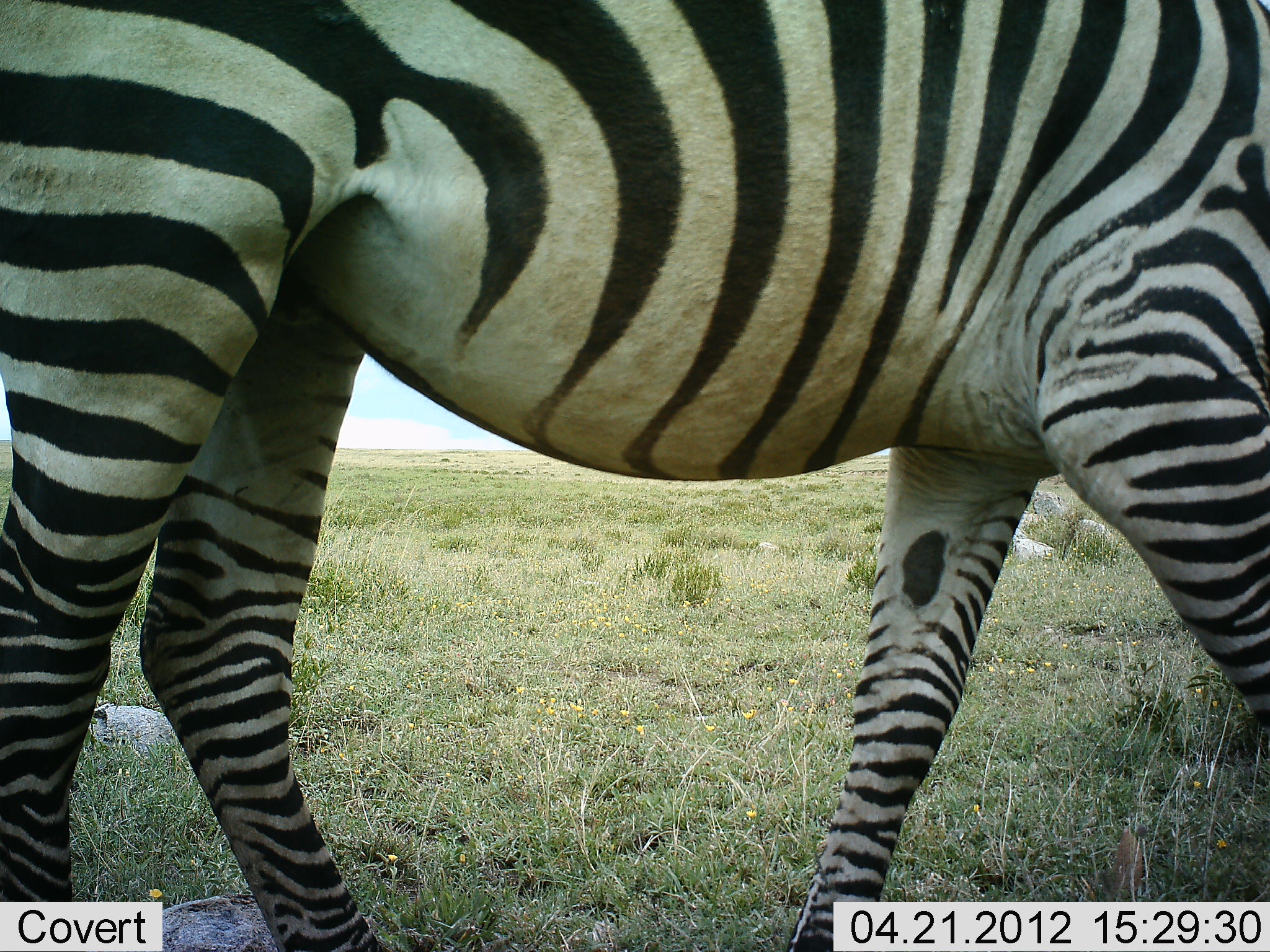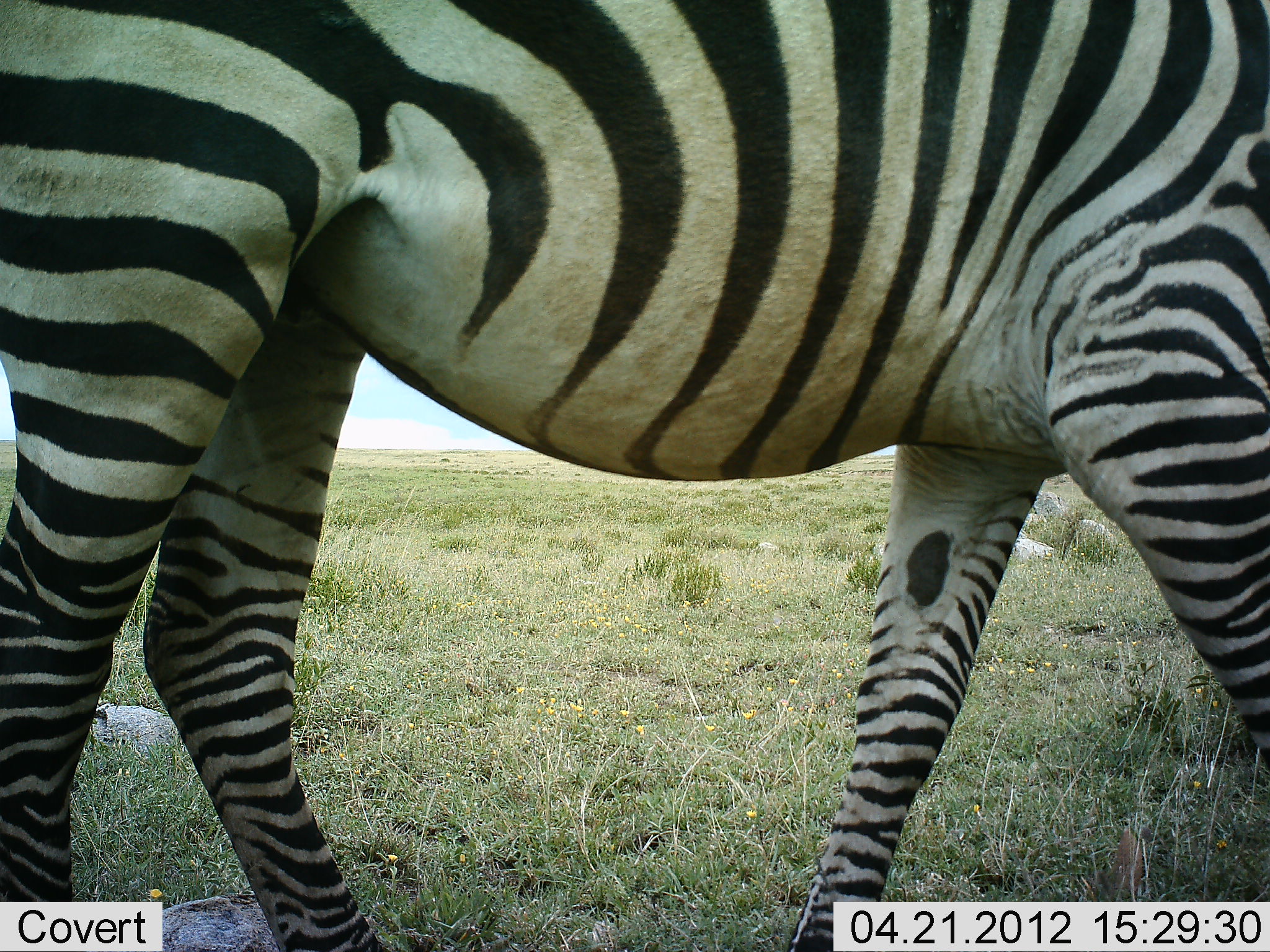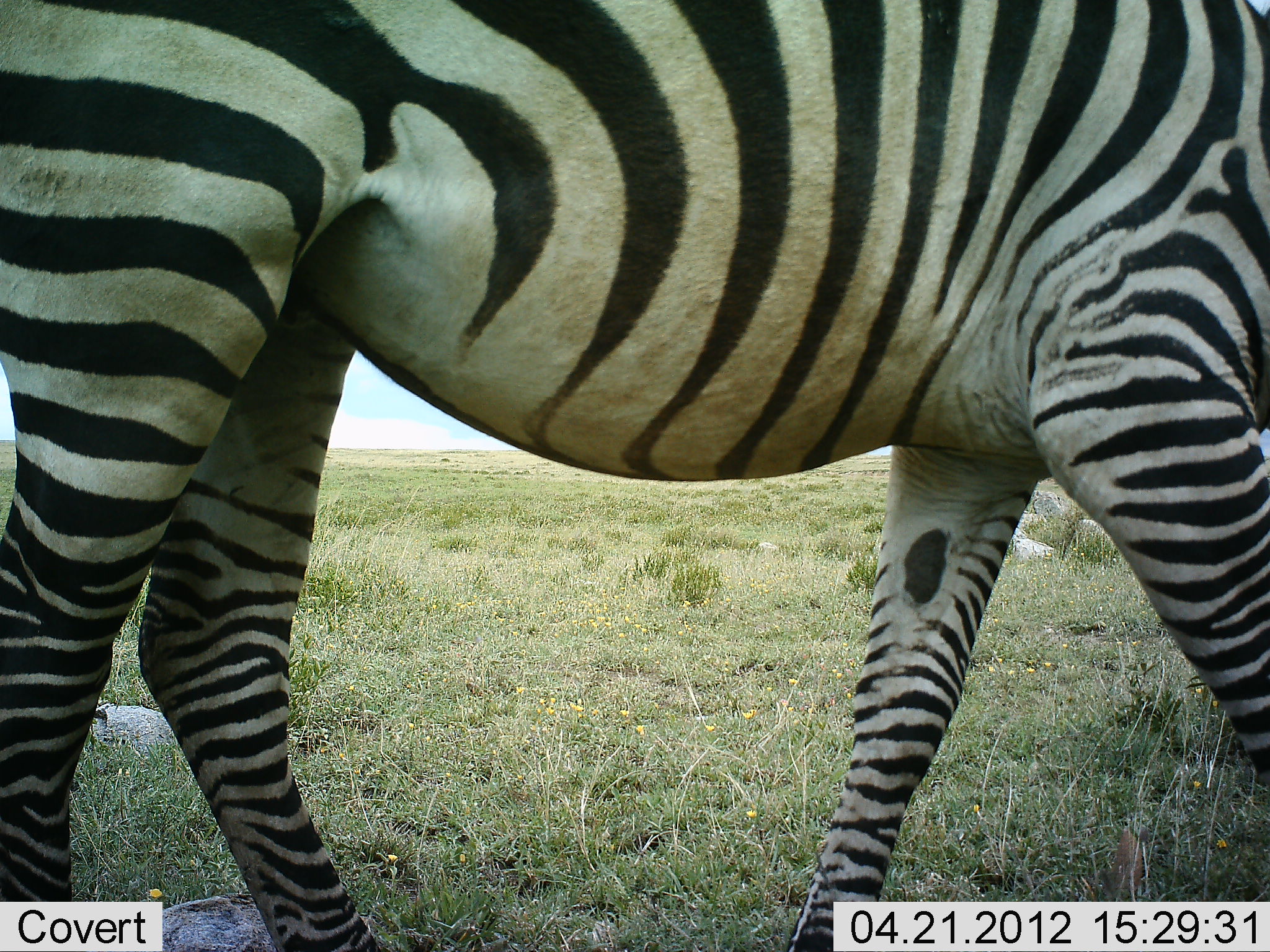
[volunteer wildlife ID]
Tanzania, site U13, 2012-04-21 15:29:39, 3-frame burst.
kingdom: Animalia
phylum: Chordata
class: Mammalia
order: Perissodactyla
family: Equidae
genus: Equus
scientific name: Equus quagga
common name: plains zebra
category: zebra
Zebra (plains zebra) (Equus quagga), count 1. Behavior (volunteer vote fractions): standing 81%, resting 0%, moving 19%, interacting 0%. Young present (vote fraction): 0%. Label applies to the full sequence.